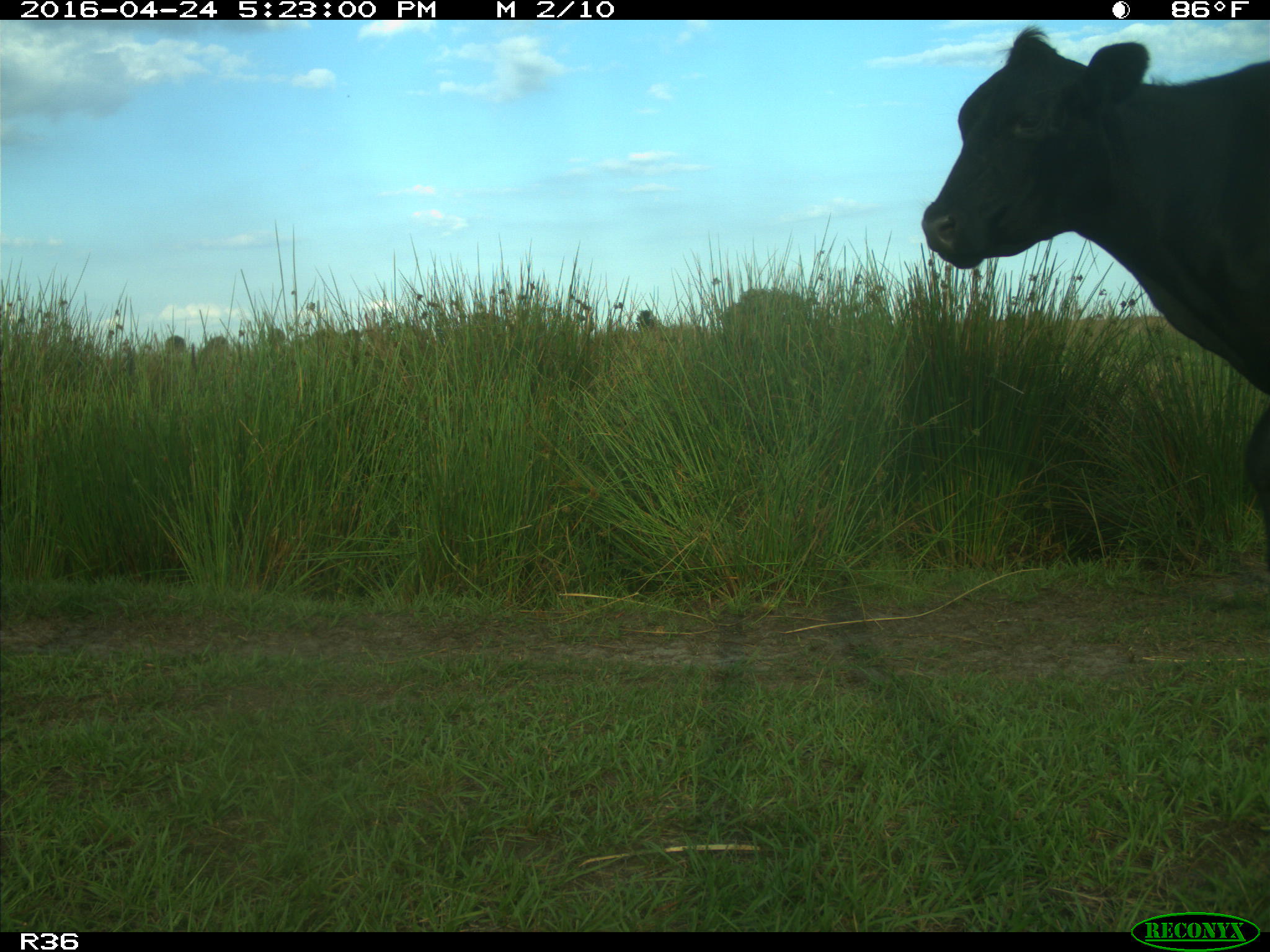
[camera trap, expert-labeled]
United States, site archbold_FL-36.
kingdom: Animalia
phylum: Chordata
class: Mammalia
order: Artiodactyla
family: Bovidae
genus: Bos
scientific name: Bos taurus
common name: domestic cow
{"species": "Bos taurus (domestic cow)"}